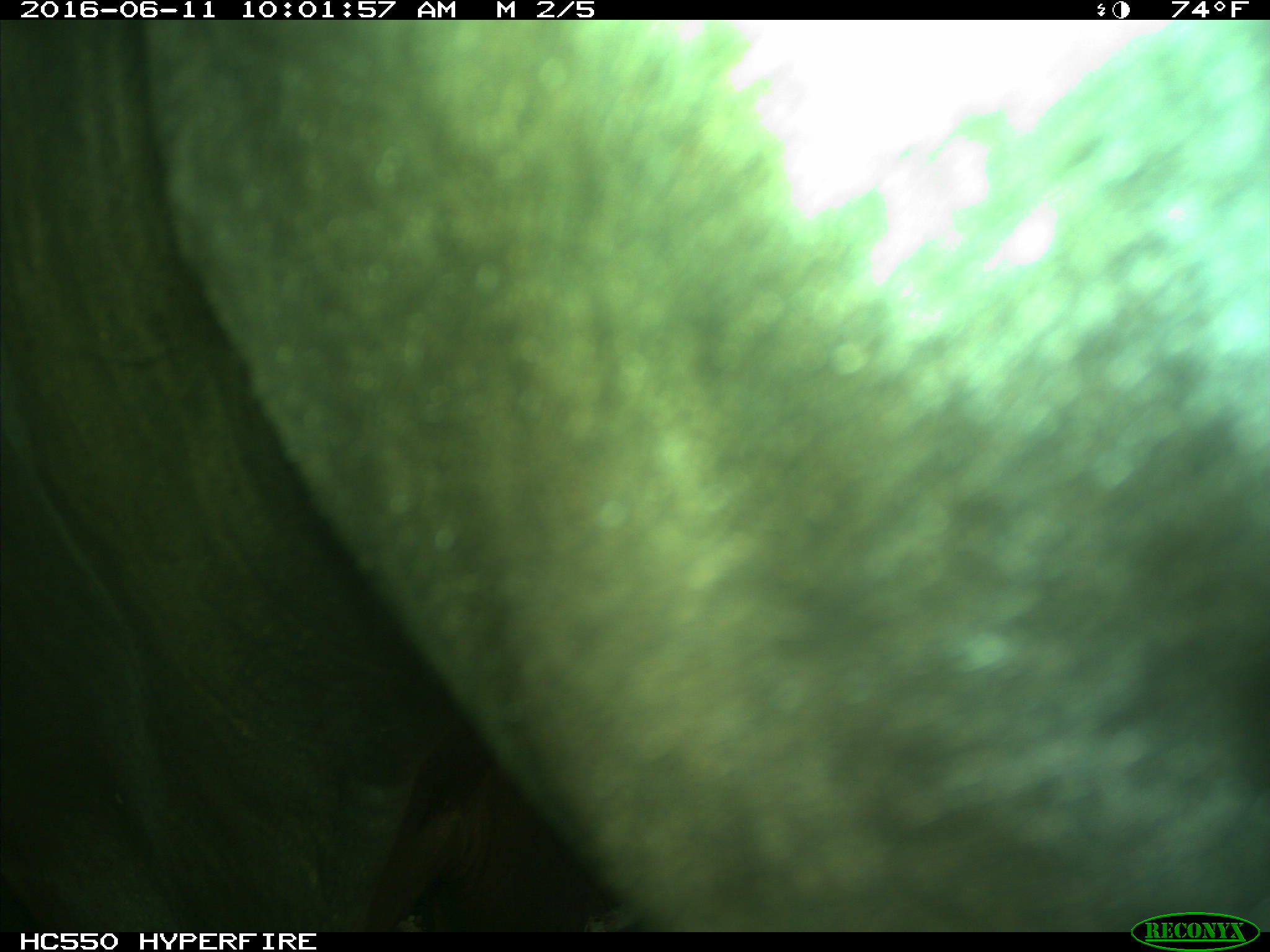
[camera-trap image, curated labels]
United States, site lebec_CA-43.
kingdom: Animalia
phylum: Chordata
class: Mammalia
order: Artiodactyla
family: Bovidae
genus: Bos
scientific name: Bos taurus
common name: domestic cow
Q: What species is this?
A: Bos taurus (domestic cow).